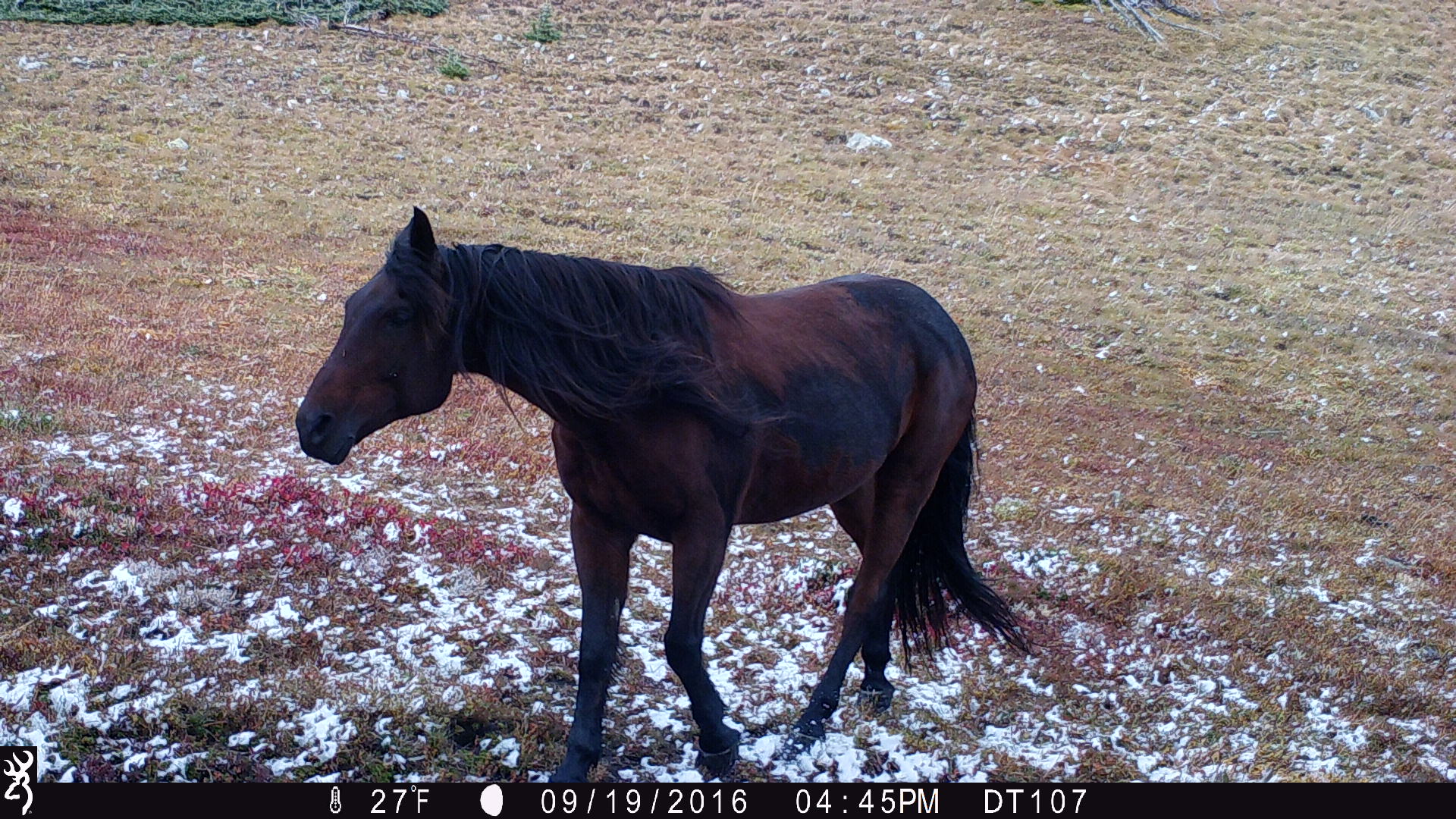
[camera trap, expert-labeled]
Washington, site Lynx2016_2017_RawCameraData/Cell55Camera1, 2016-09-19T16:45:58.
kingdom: Animalia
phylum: Chordata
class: Mammalia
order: Perissodactyla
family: Equidae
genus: Equus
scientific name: Equus caballus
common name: domestic horse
Domestic horse (Equus caballus). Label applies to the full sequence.